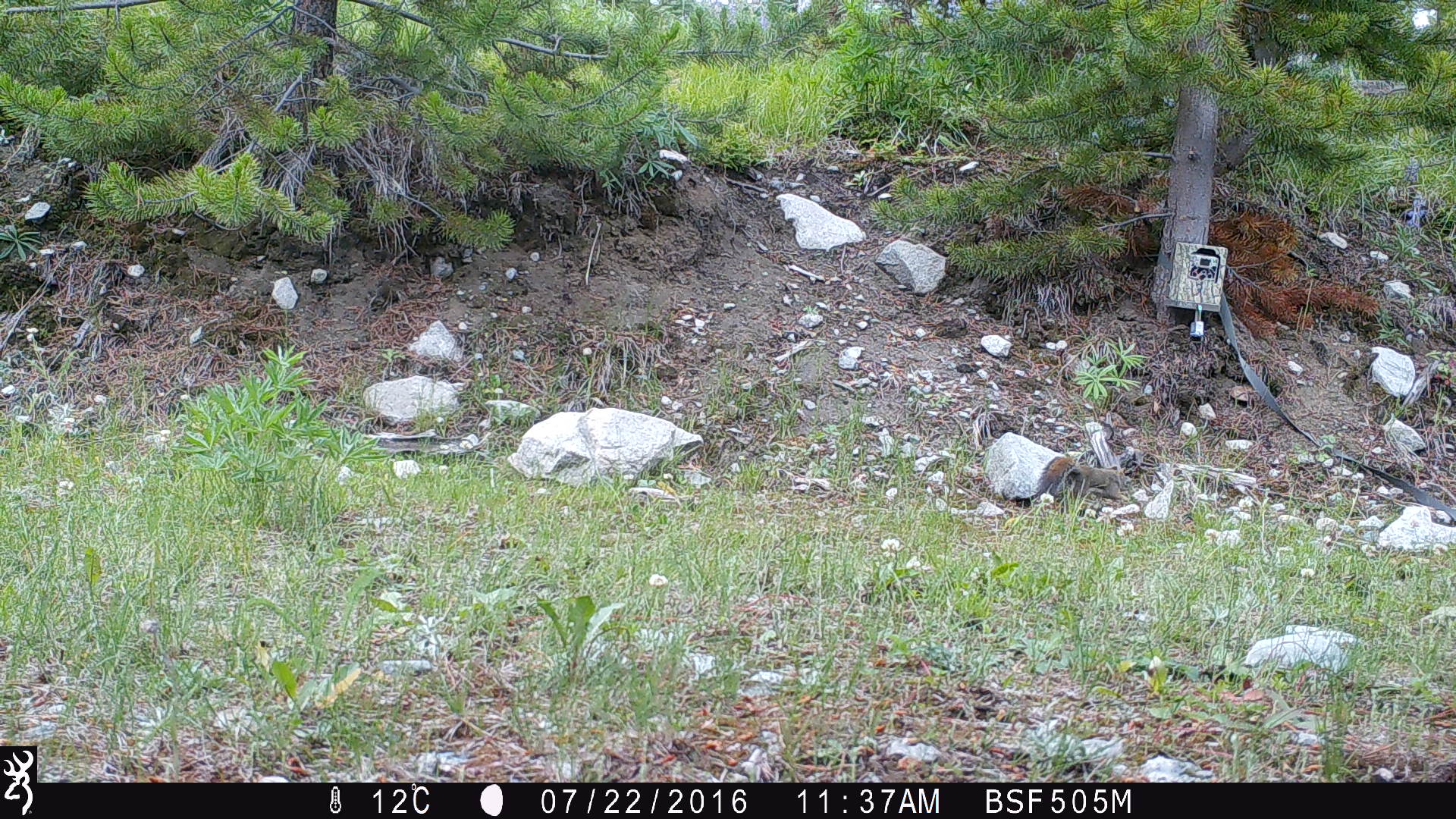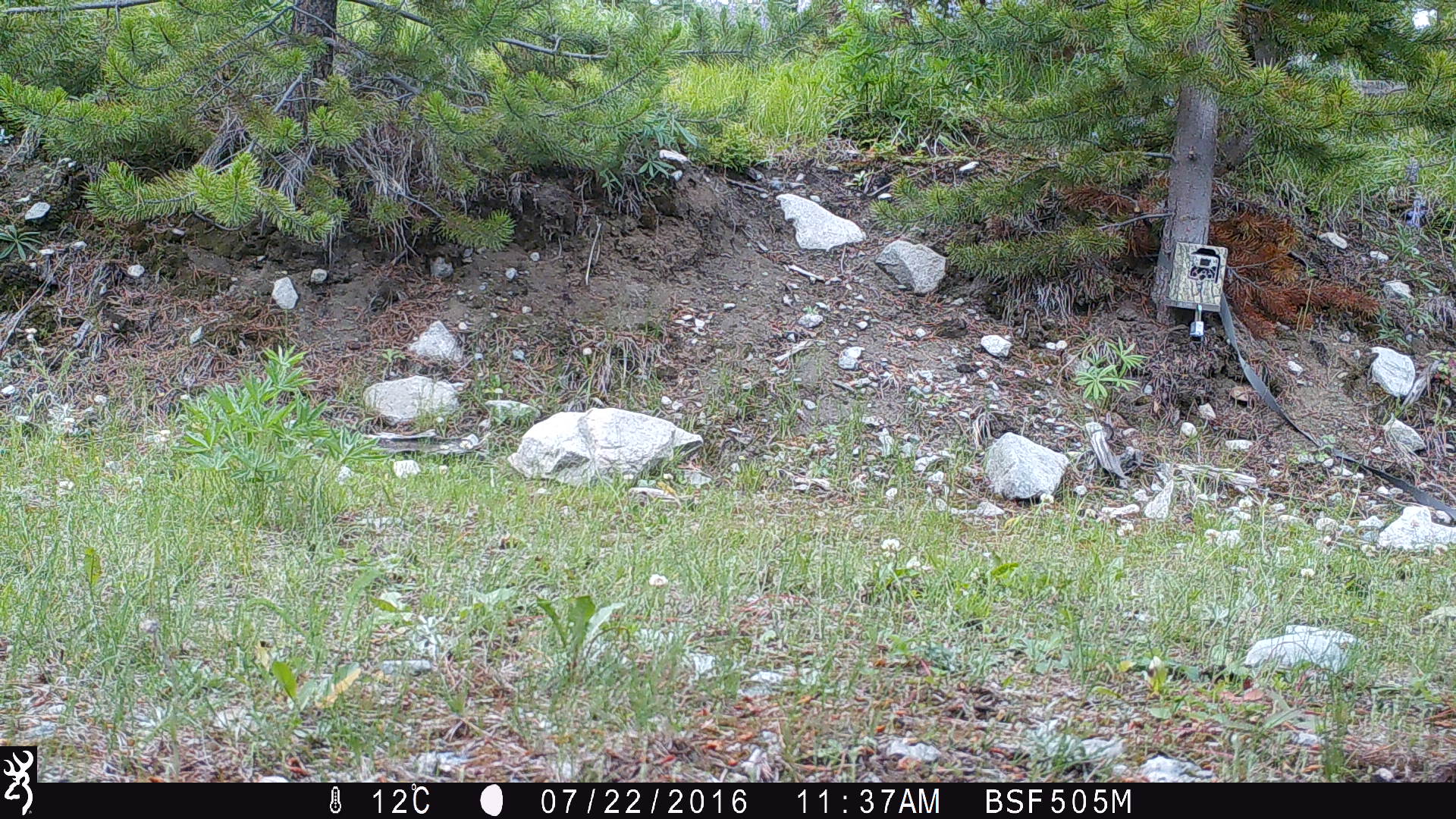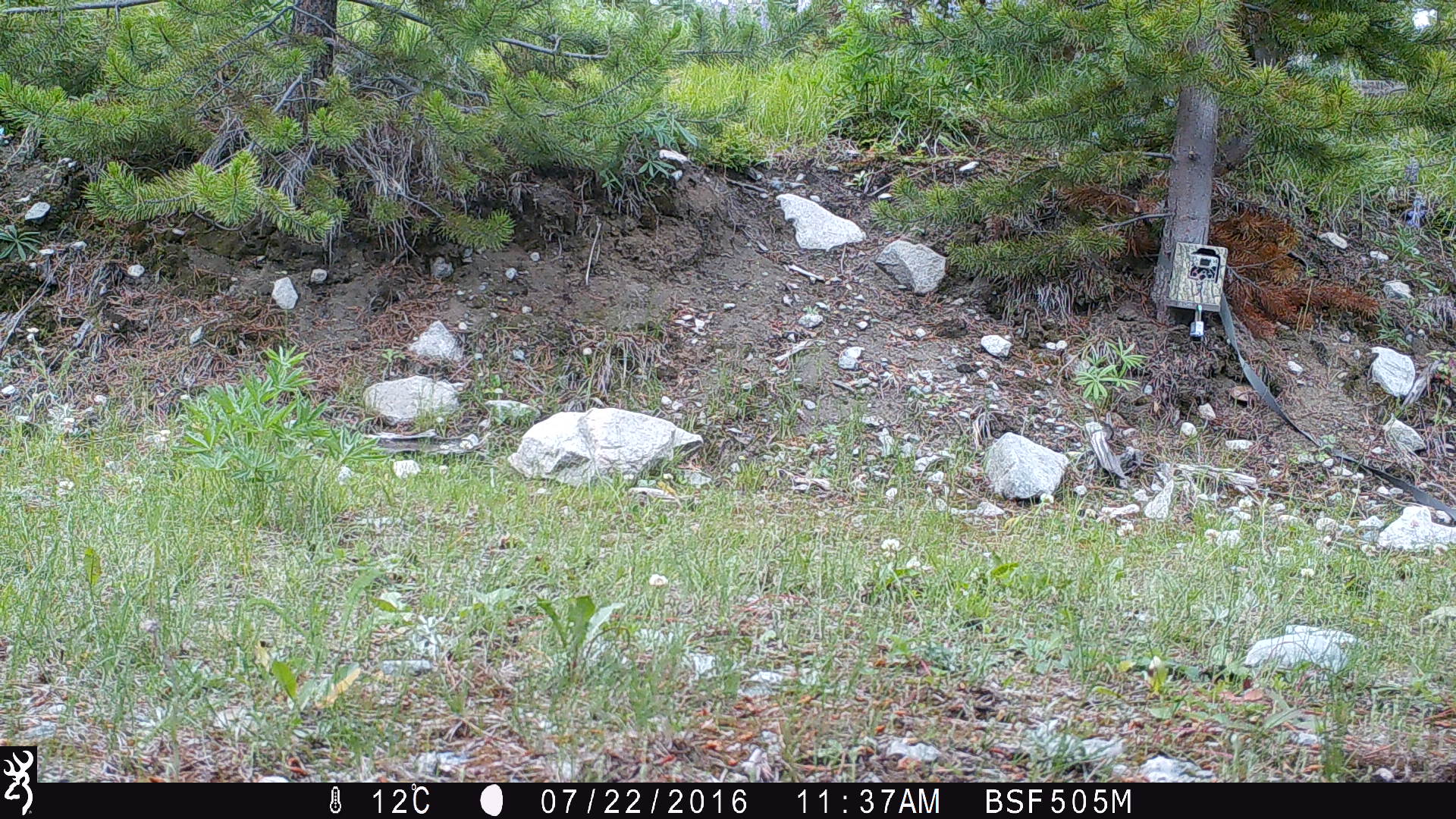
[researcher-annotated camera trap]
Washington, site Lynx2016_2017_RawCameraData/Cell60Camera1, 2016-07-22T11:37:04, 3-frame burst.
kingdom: Animalia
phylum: Chordata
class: Mammalia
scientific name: Mammalia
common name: small mammal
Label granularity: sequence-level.